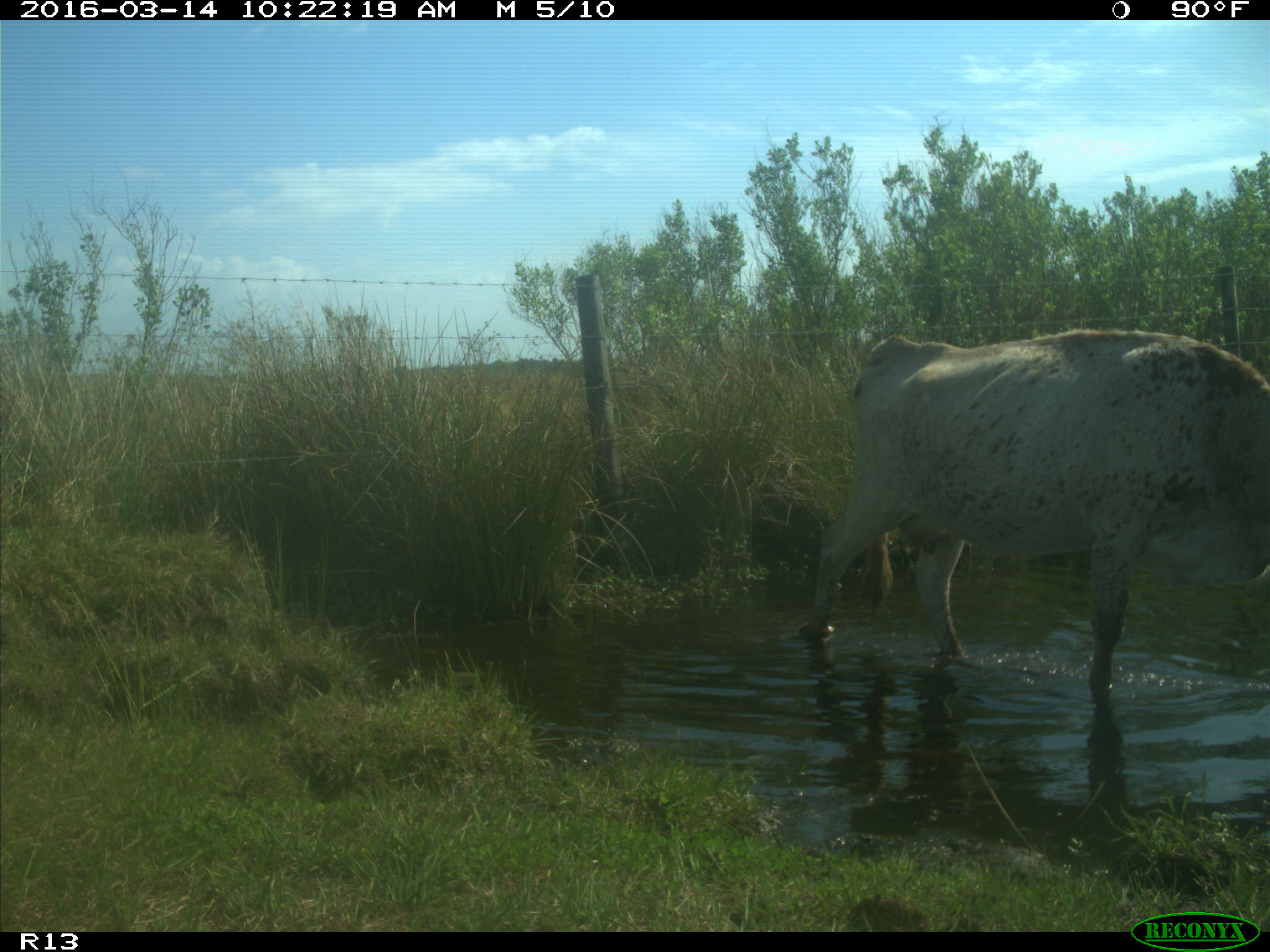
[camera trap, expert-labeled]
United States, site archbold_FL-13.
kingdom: Animalia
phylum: Chordata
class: Mammalia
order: Artiodactyla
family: Bovidae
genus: Bos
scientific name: Bos taurus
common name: domestic cow